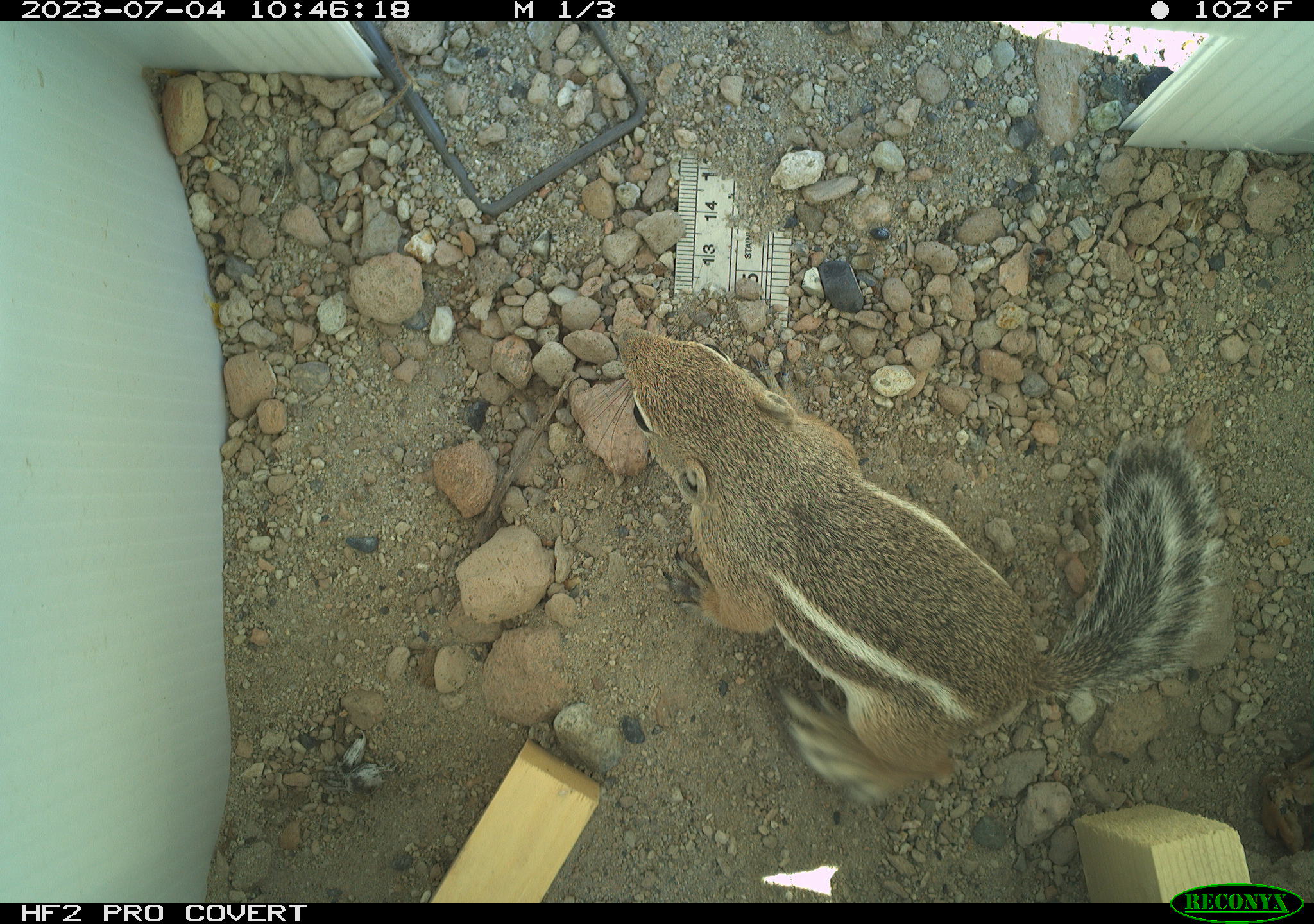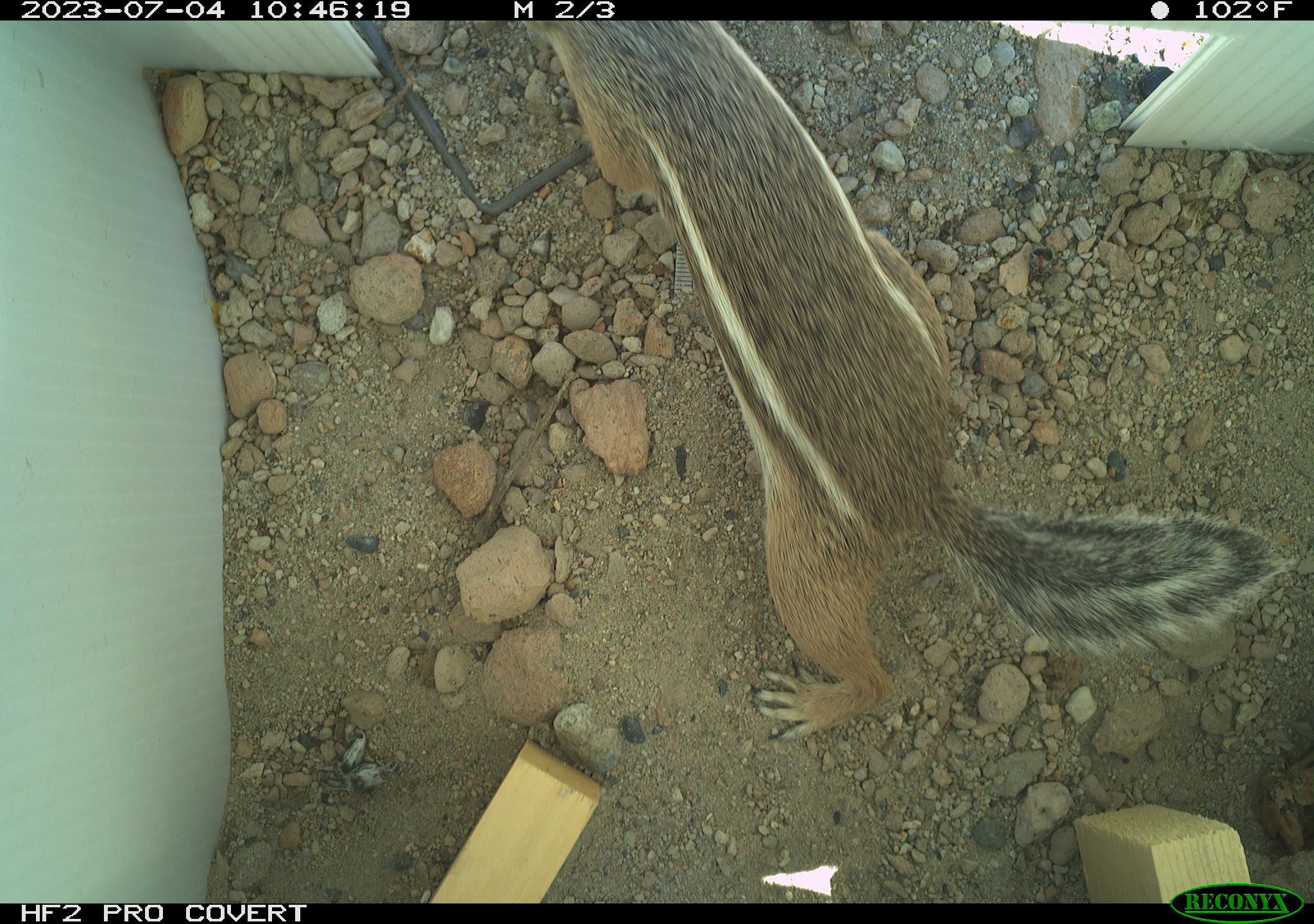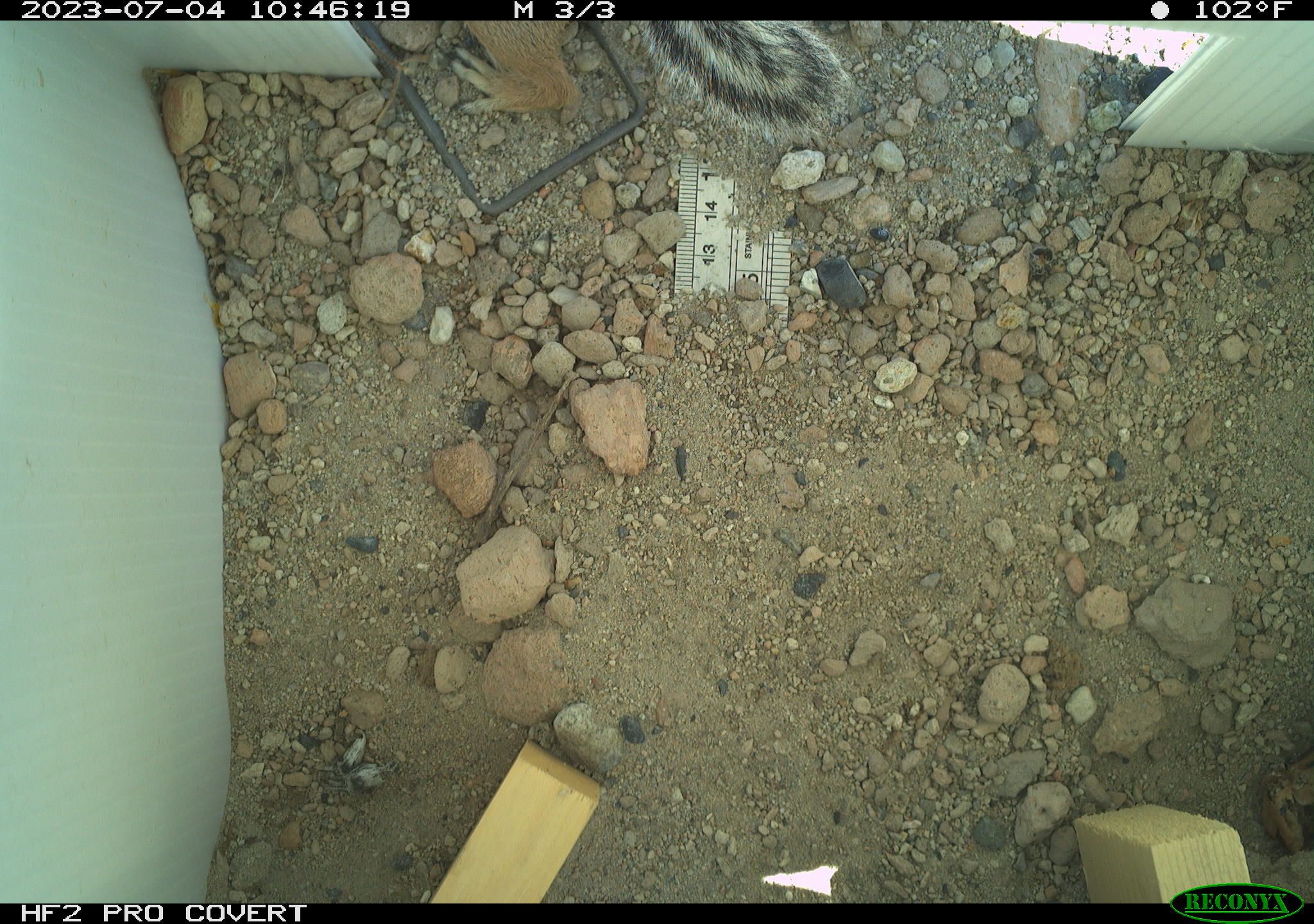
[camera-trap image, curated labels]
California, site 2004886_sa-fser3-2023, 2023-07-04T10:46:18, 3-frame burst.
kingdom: Animalia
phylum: Chordata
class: Mammalia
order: Rodentia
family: Sciuridae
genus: Ammospermophilus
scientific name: Ammospermophilus leucurus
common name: white-tailed antelope squirrel